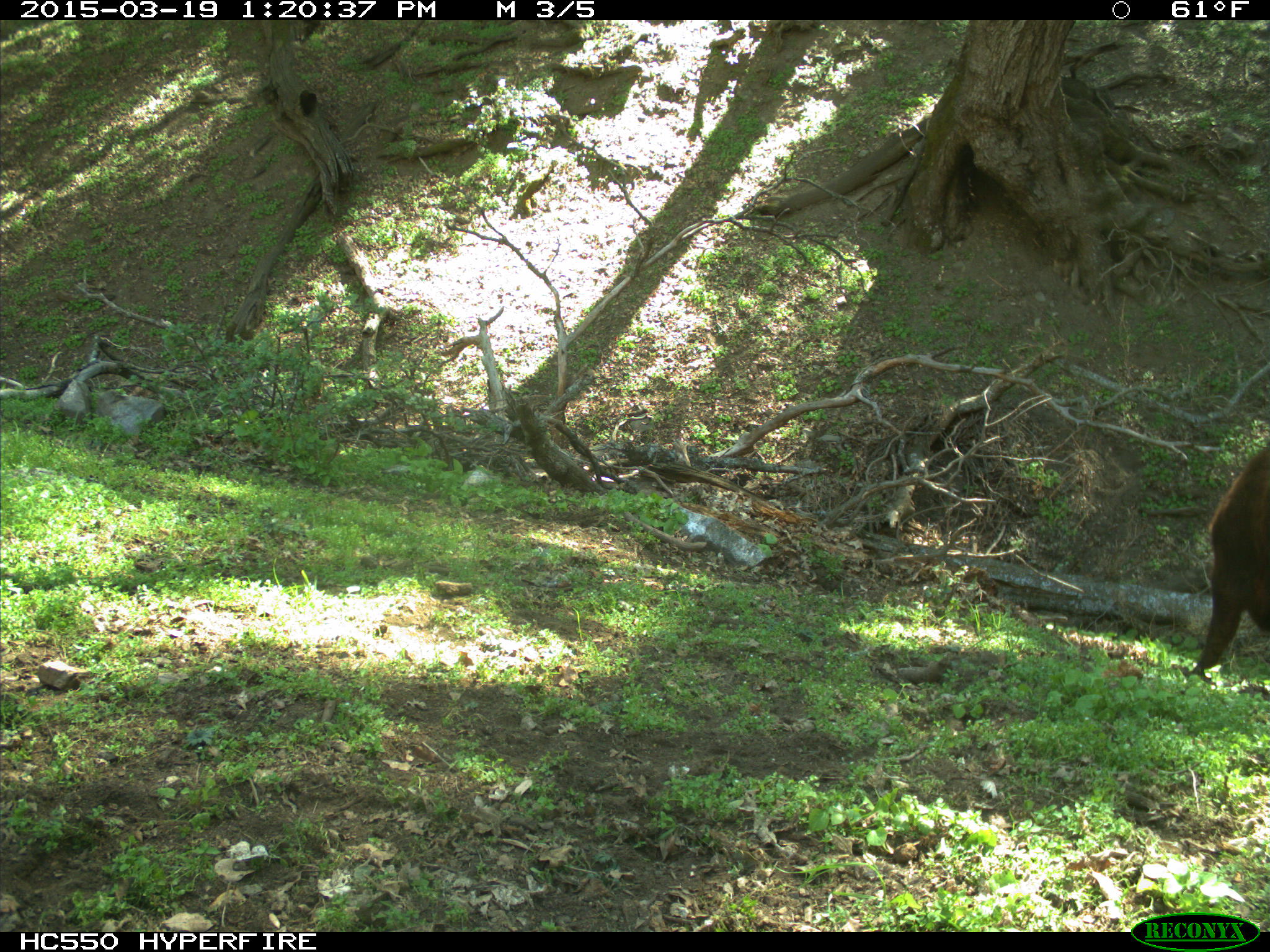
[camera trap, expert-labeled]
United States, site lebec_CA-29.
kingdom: Animalia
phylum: Chordata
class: Mammalia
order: Artiodactyla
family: Bovidae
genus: Bos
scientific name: Bos taurus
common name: domestic cow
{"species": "Bos taurus (domestic cow)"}